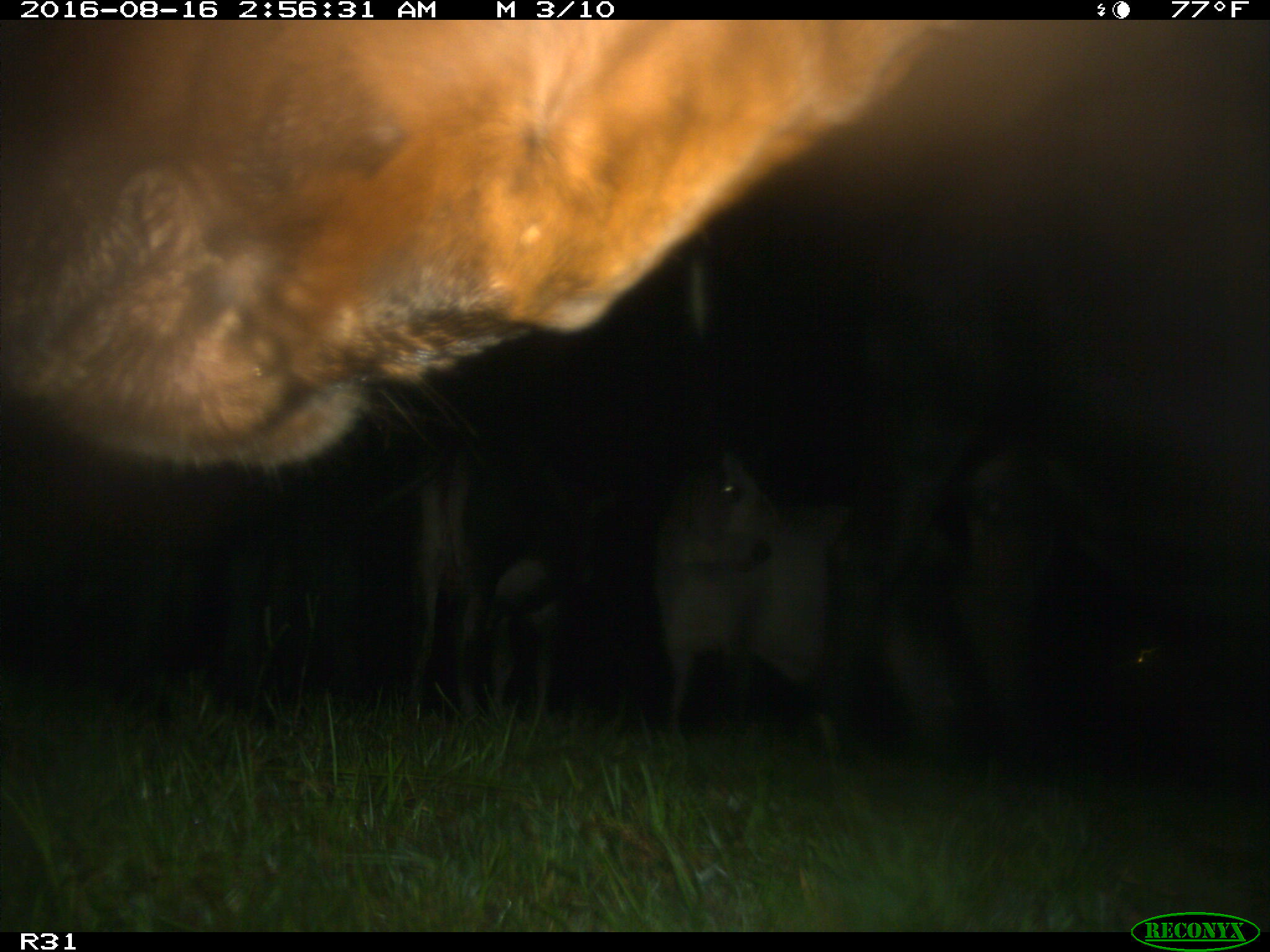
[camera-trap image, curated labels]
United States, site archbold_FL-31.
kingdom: Animalia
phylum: Chordata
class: Mammalia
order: Artiodactyla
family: Bovidae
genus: Bos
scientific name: Bos taurus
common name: domestic cow